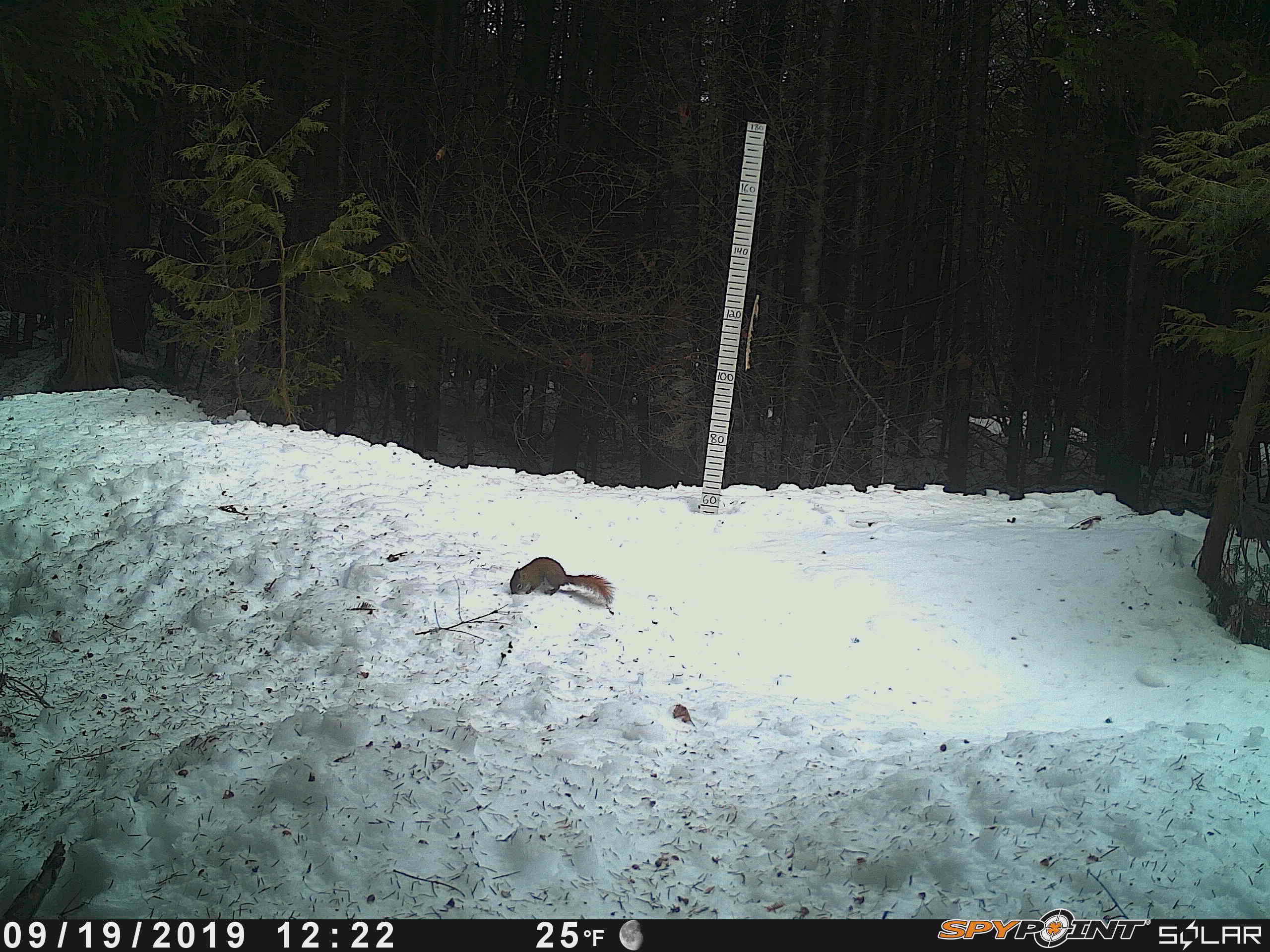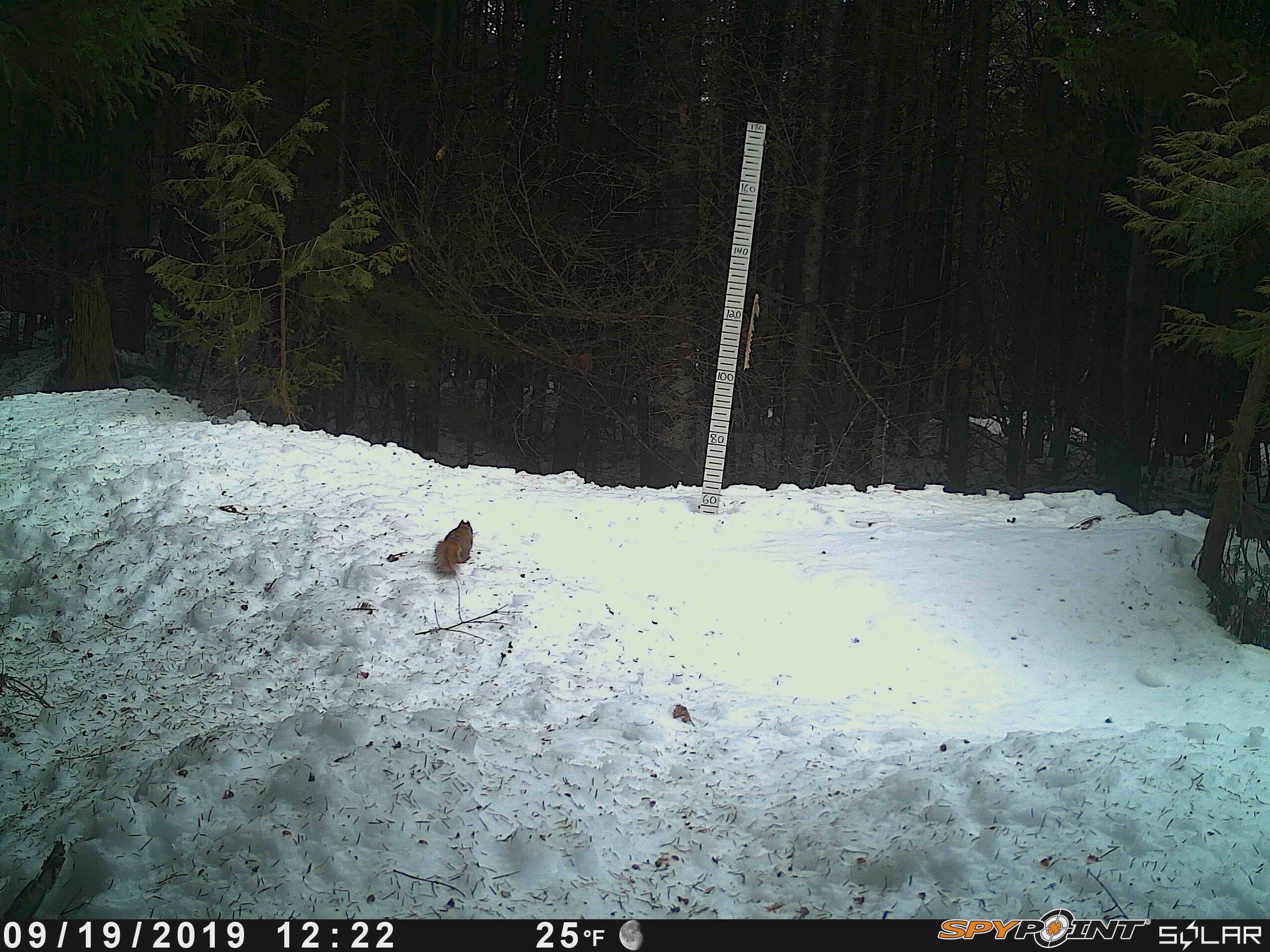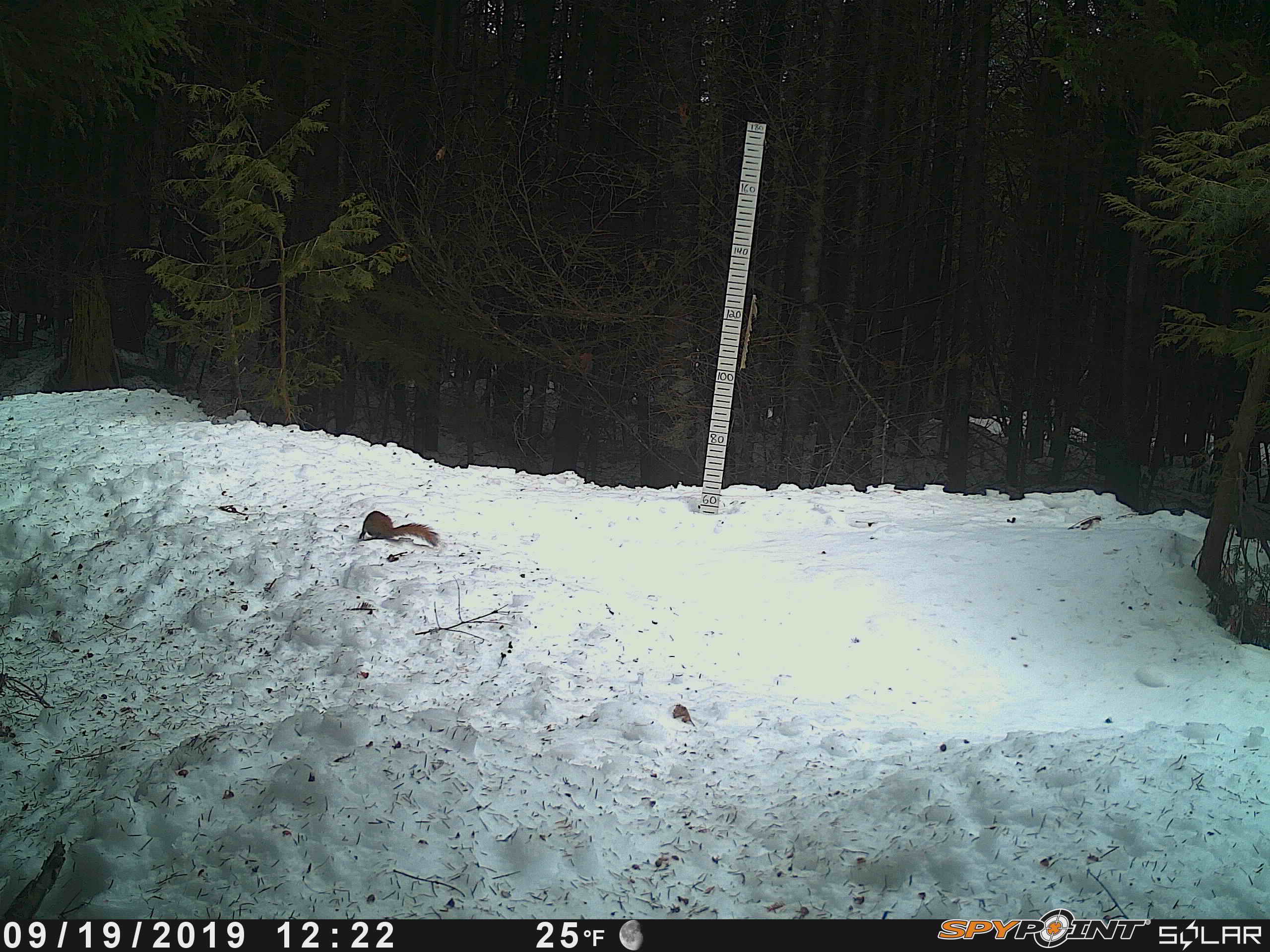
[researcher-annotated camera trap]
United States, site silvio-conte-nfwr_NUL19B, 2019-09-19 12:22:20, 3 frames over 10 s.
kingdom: Animalia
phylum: Chordata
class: Mammalia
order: Rodentia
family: Sciuridae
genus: Tamiasciurus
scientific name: Tamiasciurus hudsonicus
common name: red squirrel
Red squirrel (Tamiasciurus hudsonicus).